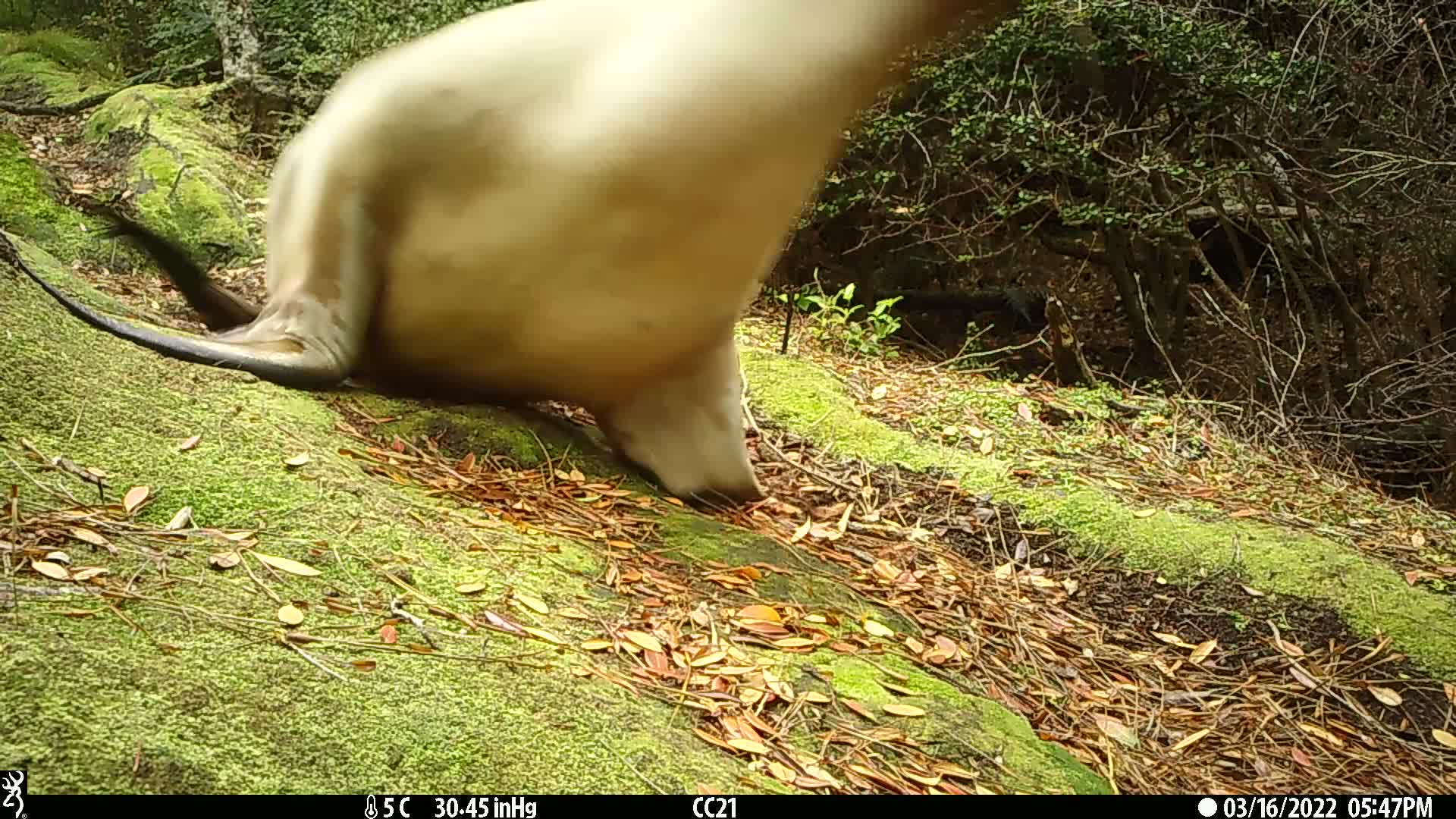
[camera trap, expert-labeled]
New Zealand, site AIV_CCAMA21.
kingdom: Animalia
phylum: Chordata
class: Mammalia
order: Carnivora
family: Otariidae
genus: Phocarctos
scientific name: Phocarctos hookeri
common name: new zealand sea lion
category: sealion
Sealion (new zealand sea lion) (Phocarctos hookeri).